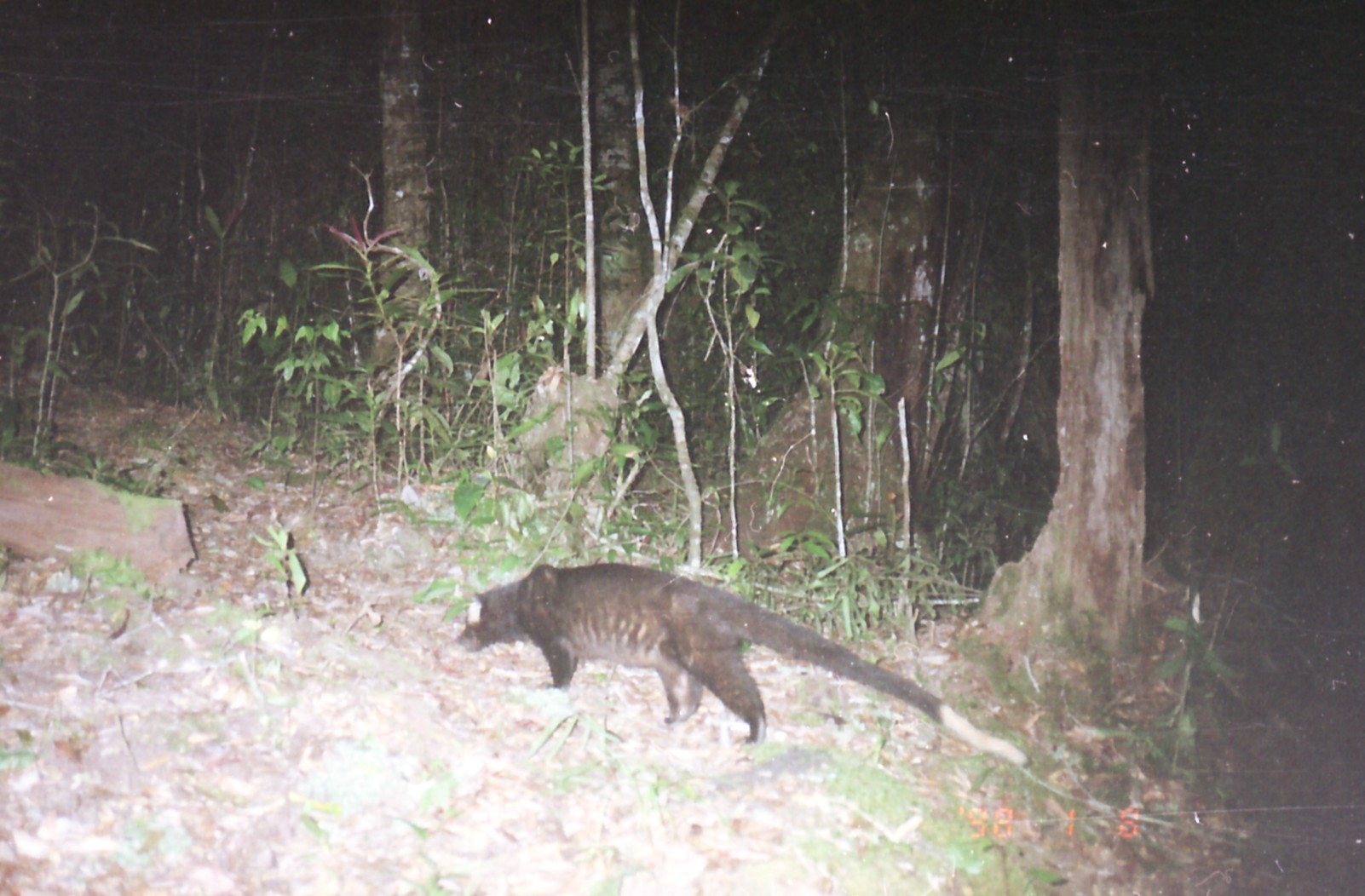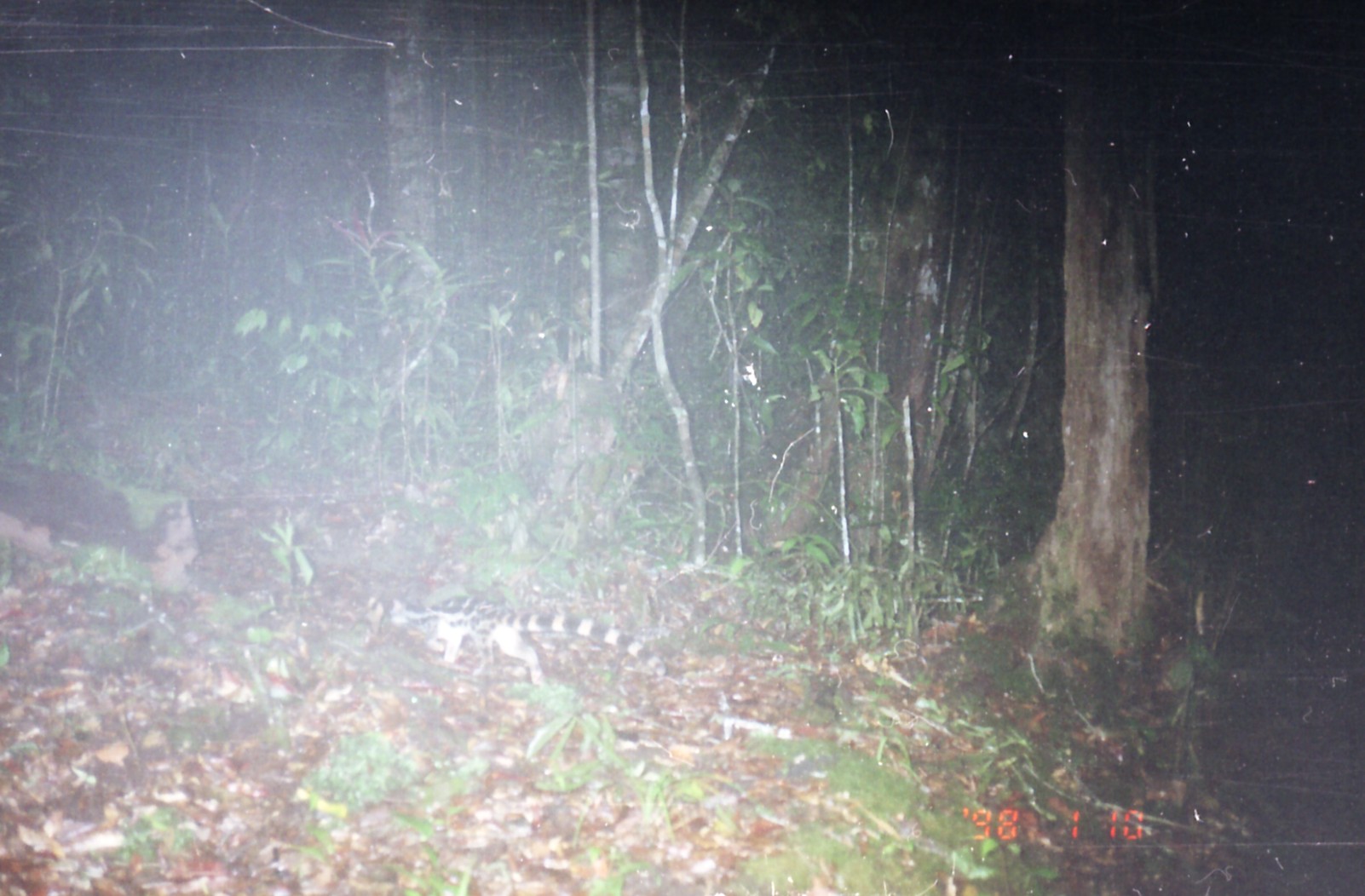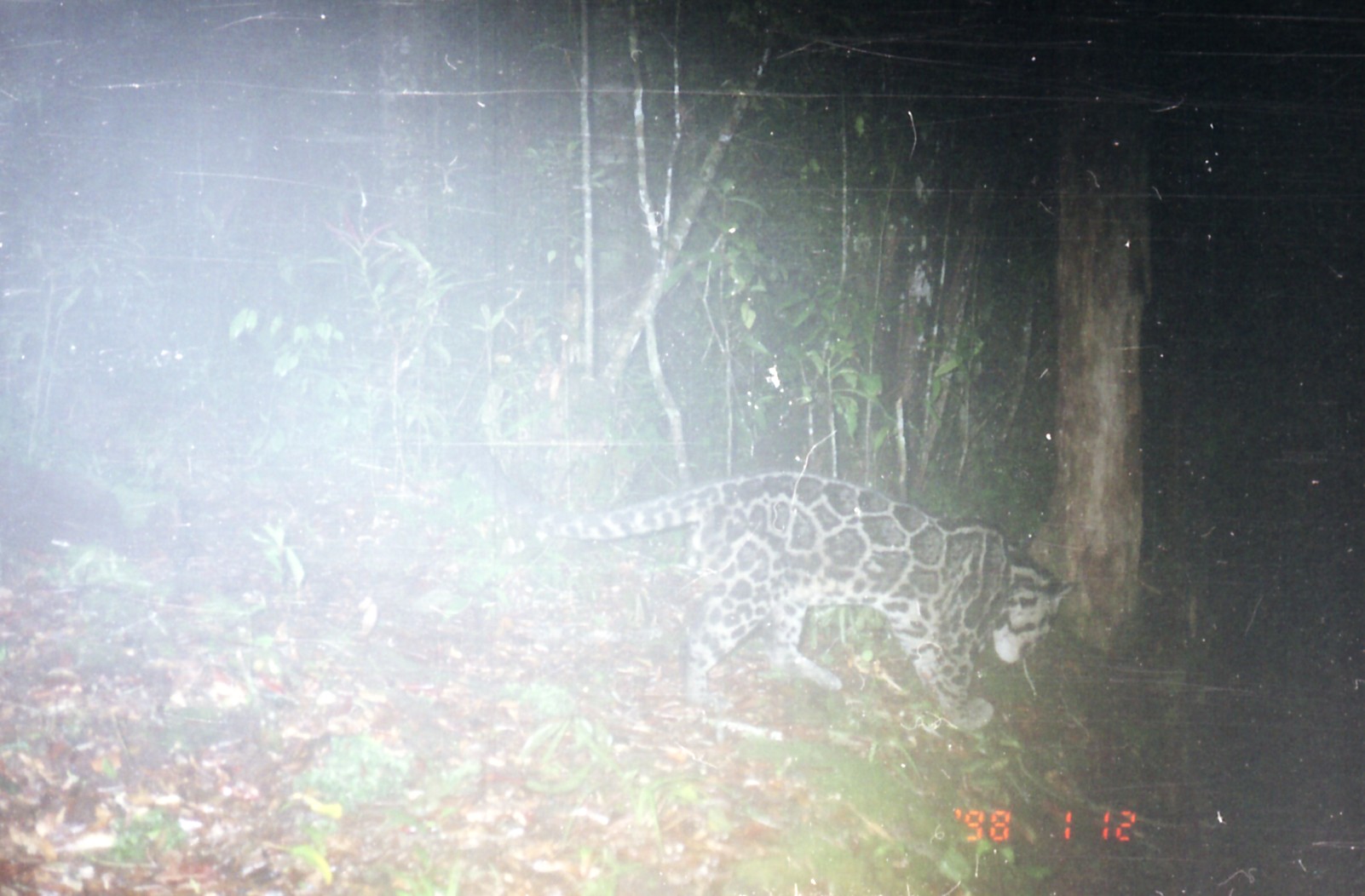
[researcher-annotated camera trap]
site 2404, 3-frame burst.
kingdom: Animalia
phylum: Chordata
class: Mammalia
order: Carnivora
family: Viverridae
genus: Paguma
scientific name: Paguma larvata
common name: masked palm civet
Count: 1.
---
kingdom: Animalia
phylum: Chordata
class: Mammalia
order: Carnivora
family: Prionodontidae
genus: Prionodon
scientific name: Prionodon linsang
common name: banded linsang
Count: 1.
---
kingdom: Animalia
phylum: Chordata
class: Mammalia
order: Carnivora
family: Felidae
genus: Neofelis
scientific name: Neofelis nebulosa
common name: mainland clouded leopard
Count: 1.